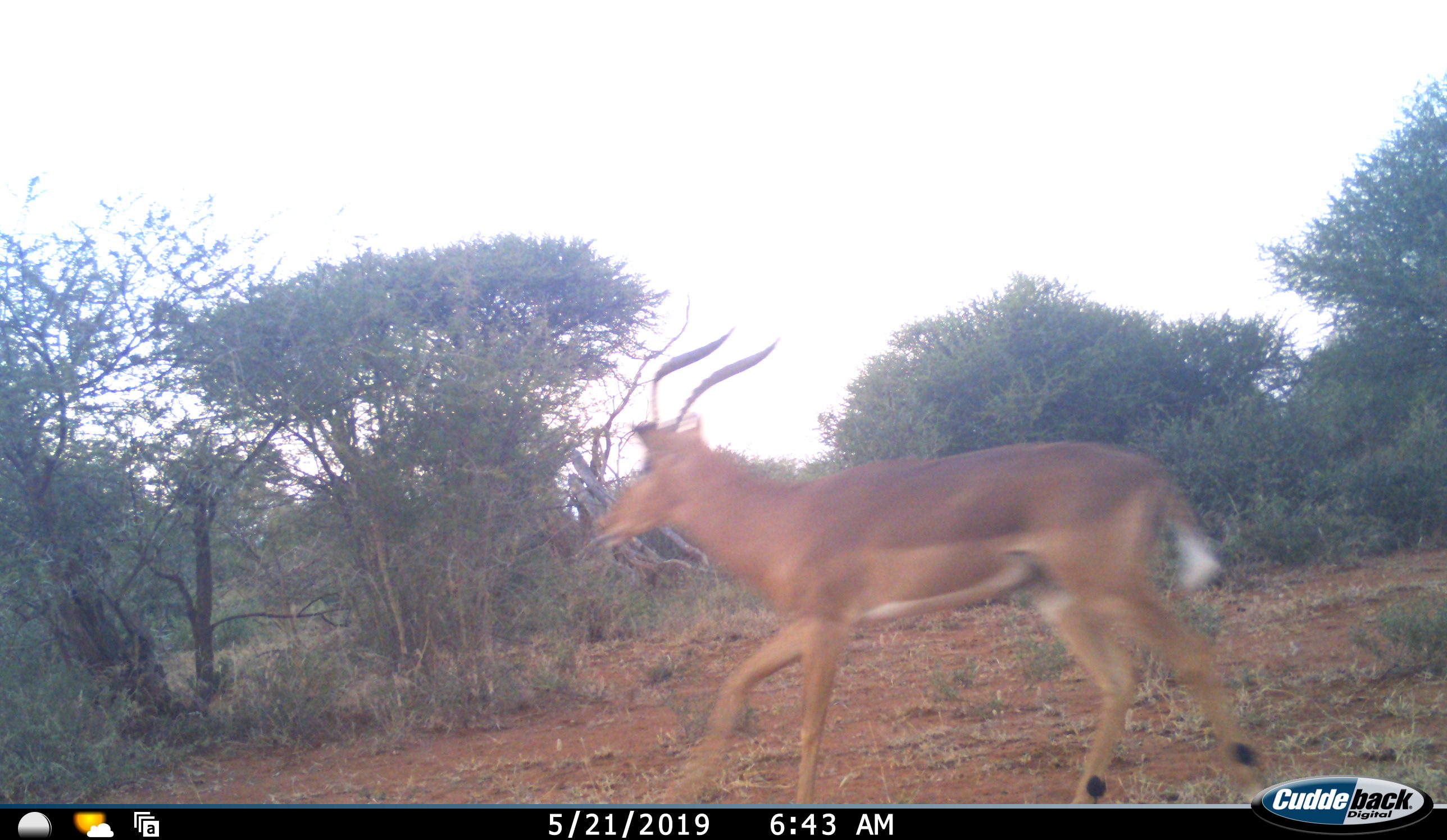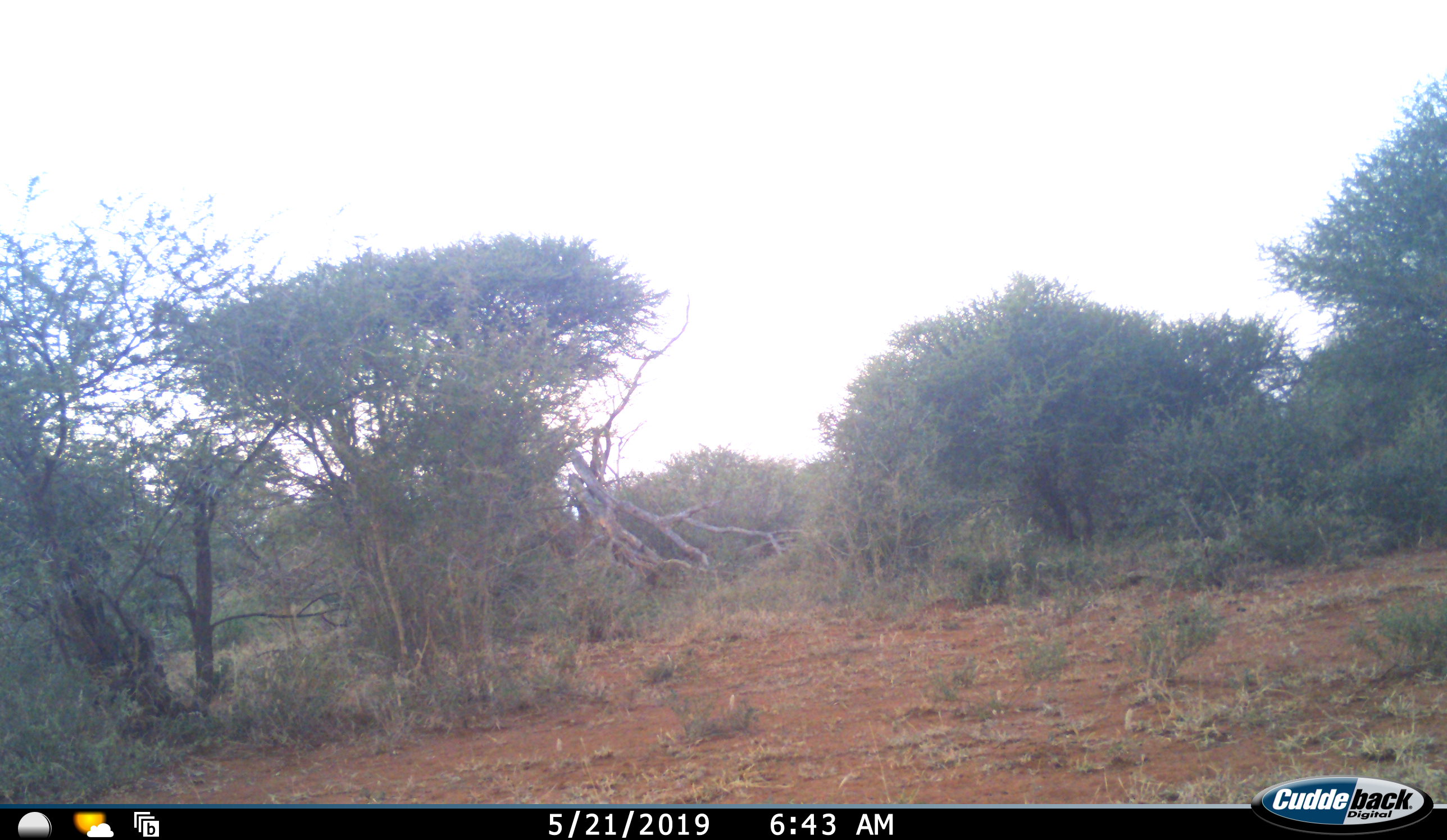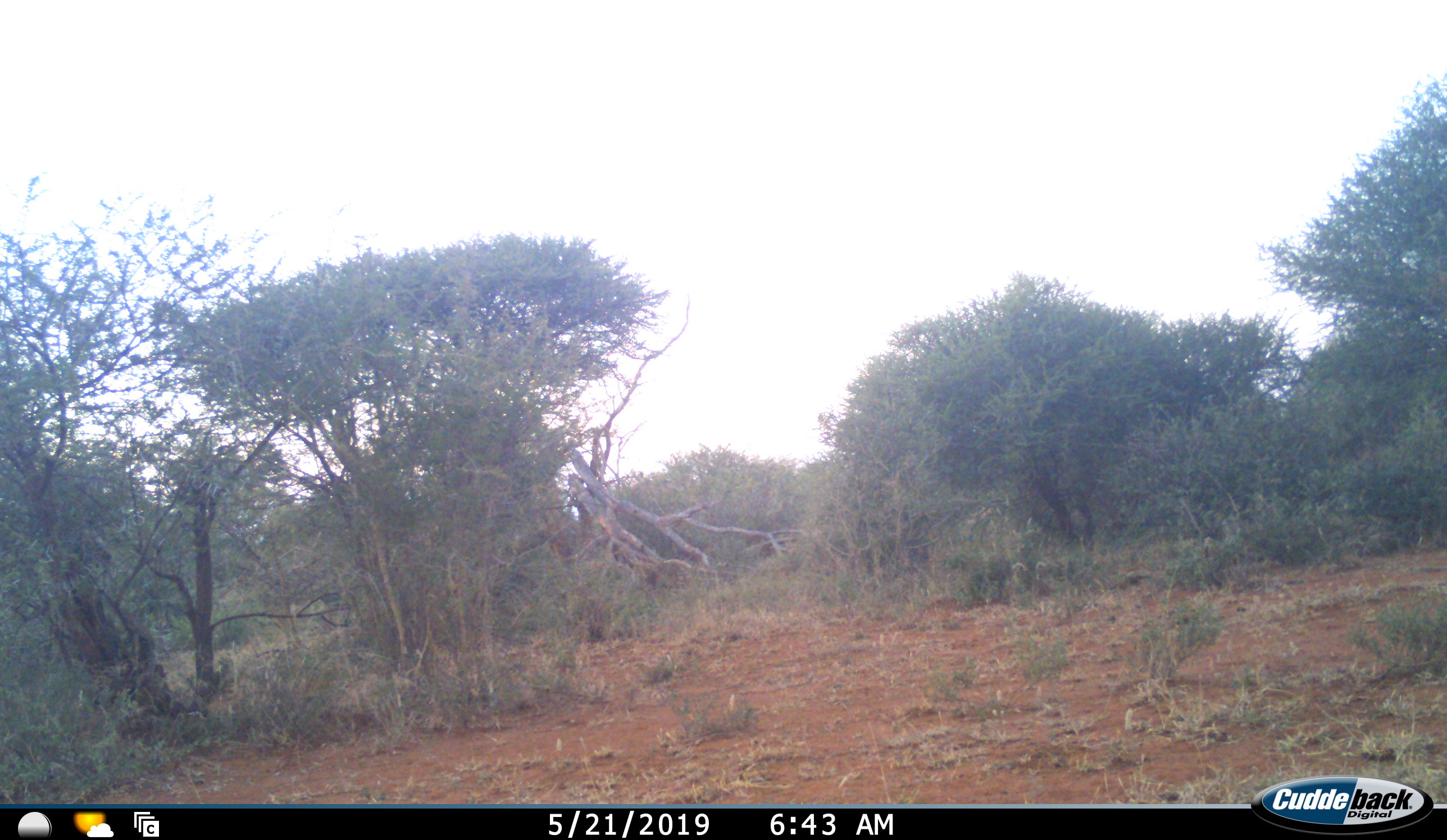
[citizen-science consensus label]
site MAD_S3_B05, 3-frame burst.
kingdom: Animalia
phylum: Chordata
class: Mammalia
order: Artiodactyla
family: Bovidae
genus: Aepyceros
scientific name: Aepyceros melampus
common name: impala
Impala (Aepyceros melampus), count 1. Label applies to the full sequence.